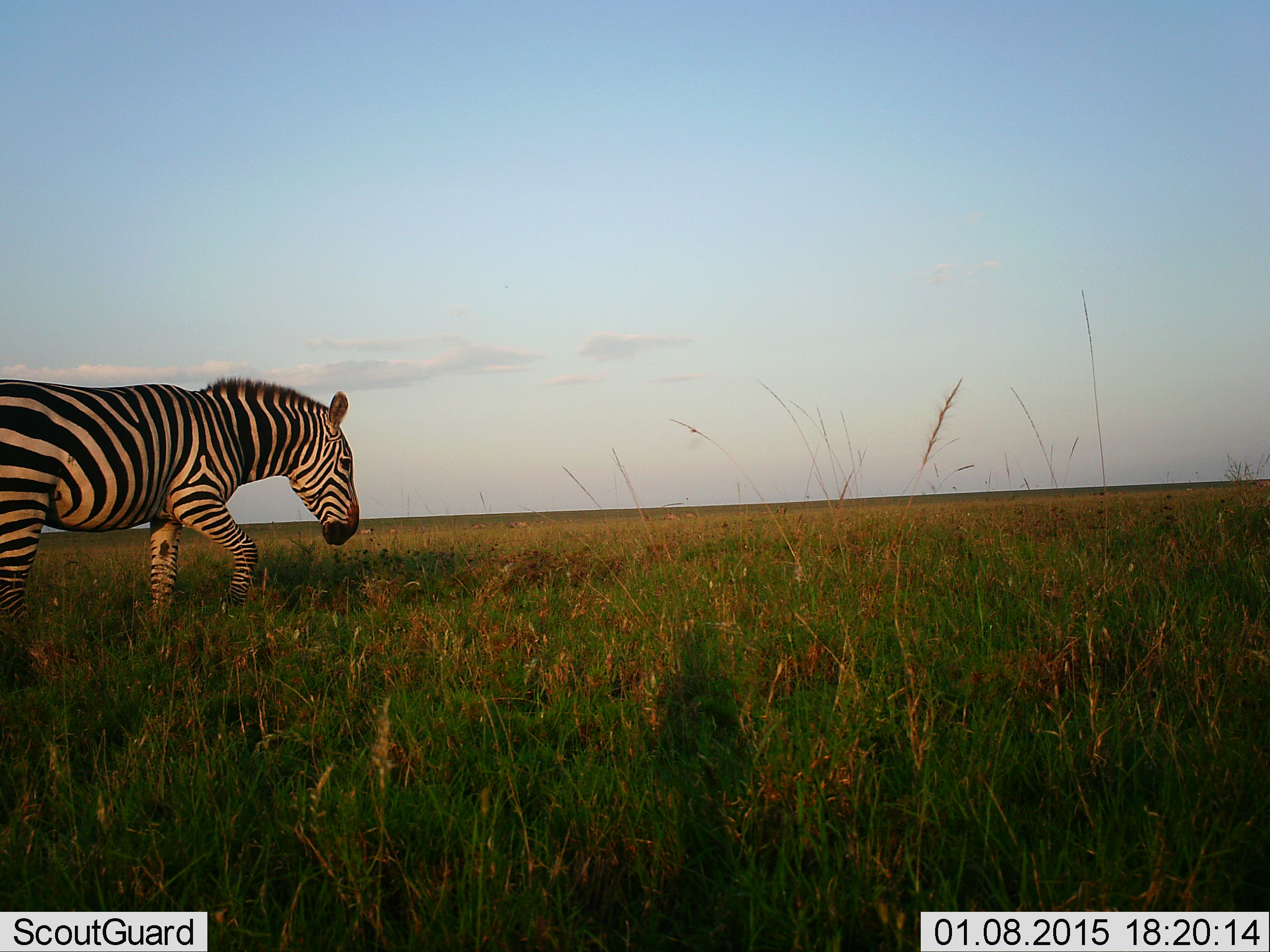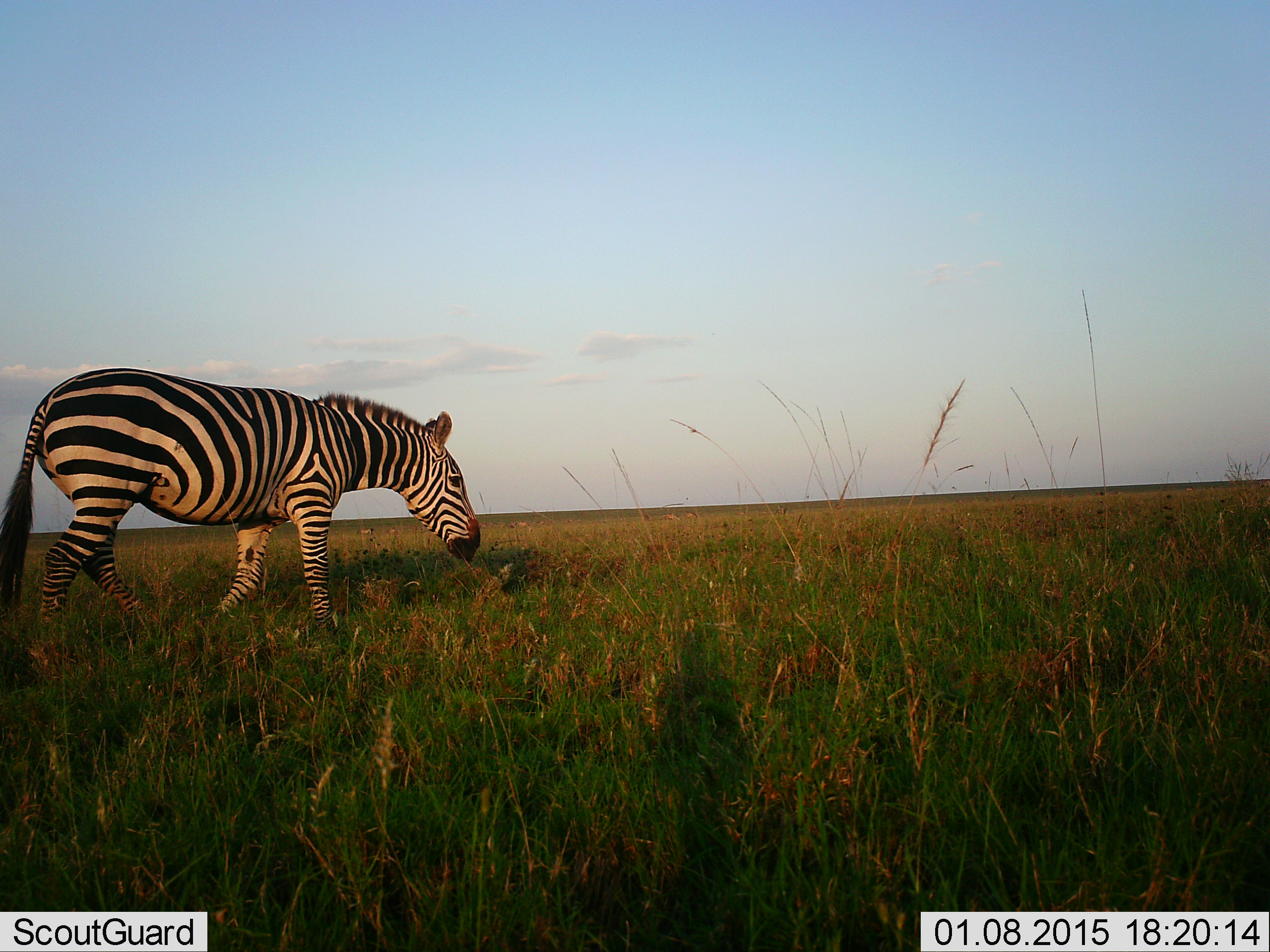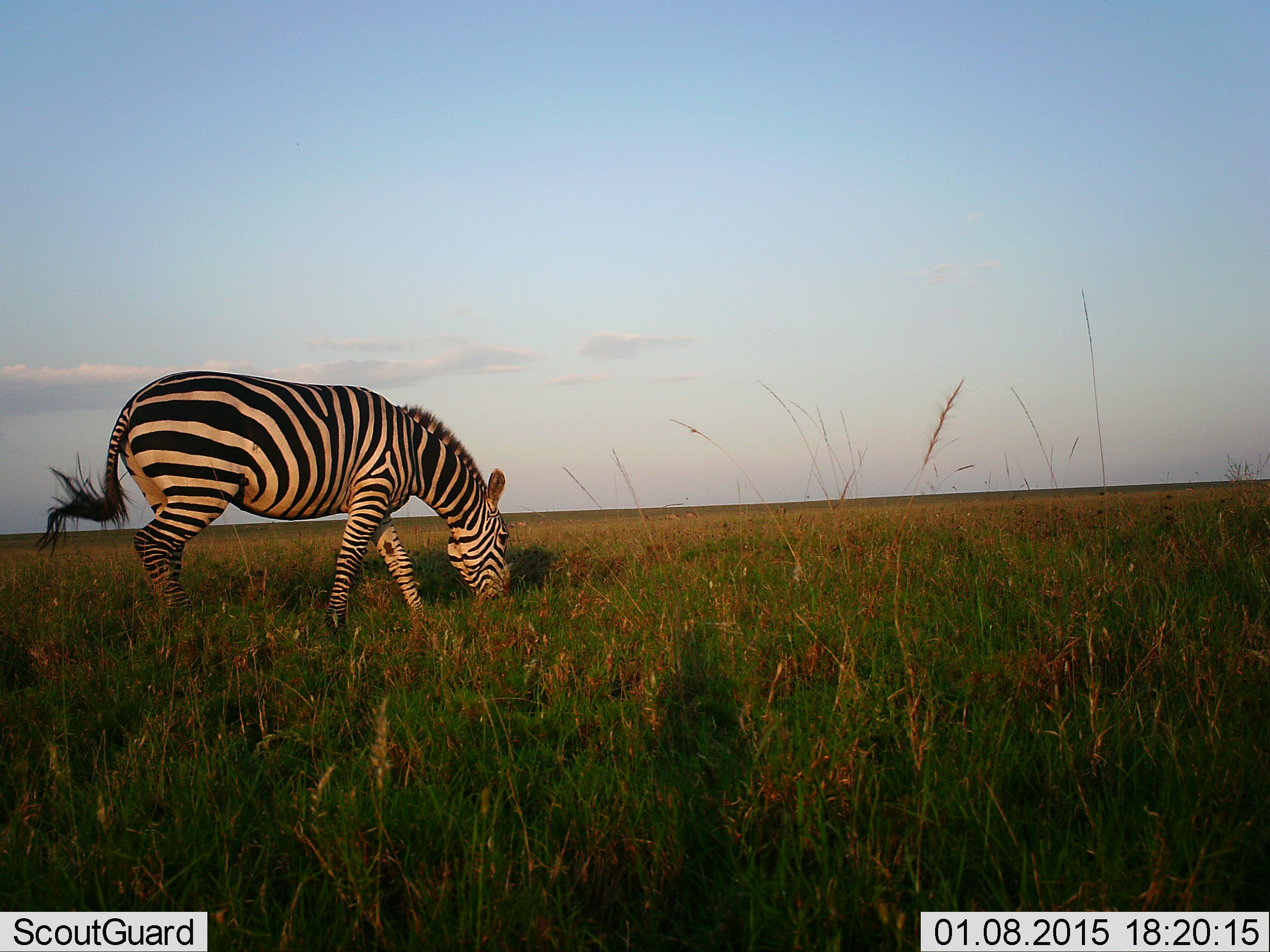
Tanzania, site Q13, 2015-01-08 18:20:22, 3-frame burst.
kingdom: Animalia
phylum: Chordata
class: Mammalia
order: Perissodactyla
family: Equidae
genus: Equus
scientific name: Equus quagga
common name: plains zebra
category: zebra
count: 1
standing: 40%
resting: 0%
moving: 60%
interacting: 0%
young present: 0%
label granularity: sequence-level